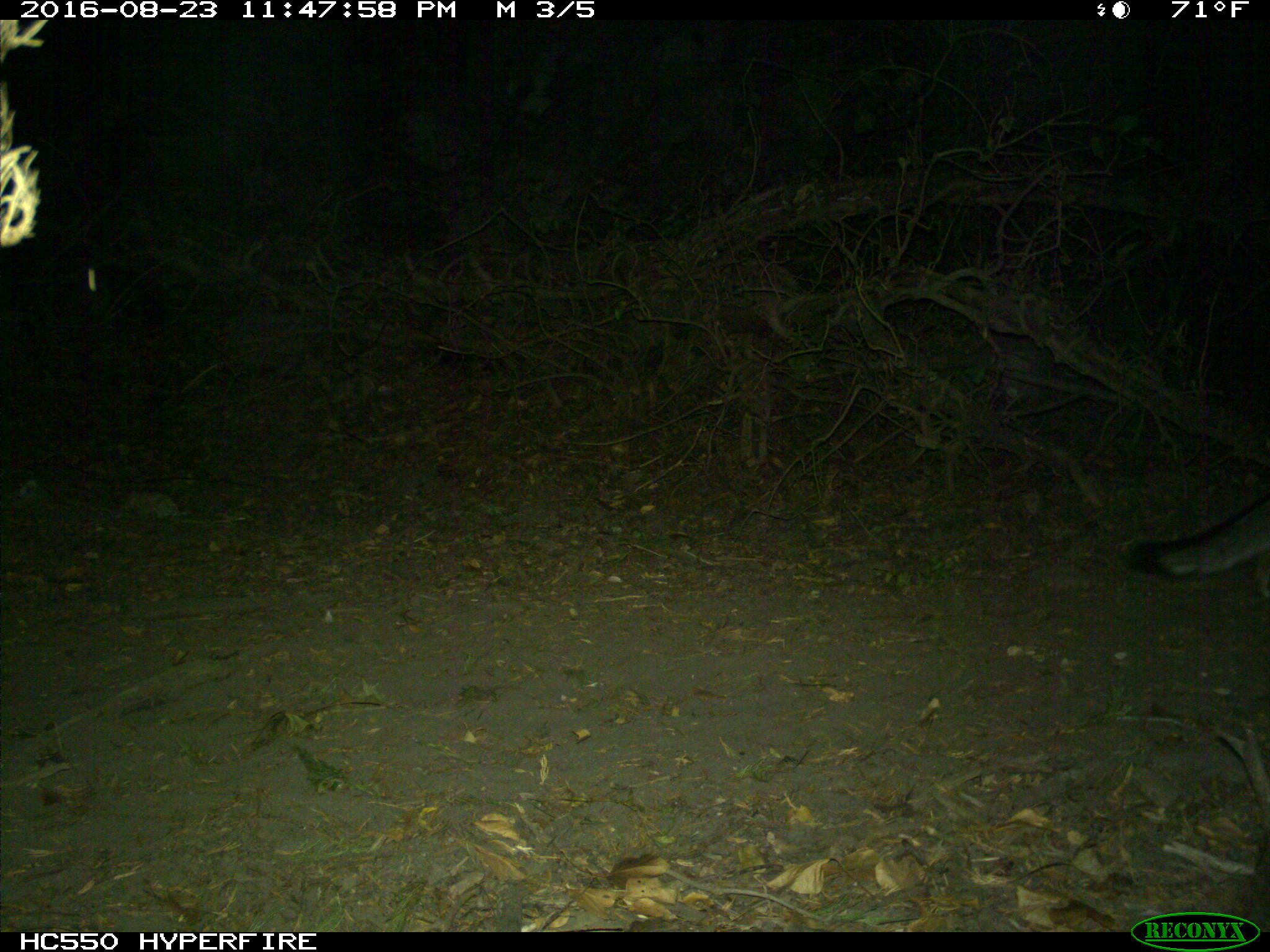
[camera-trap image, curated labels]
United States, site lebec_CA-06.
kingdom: Animalia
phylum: Chordata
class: Mammalia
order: Carnivora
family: Canidae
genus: Urocyon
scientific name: Urocyon cinereoargenteus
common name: gray fox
Urocyon cinereoargenteus (gray fox).